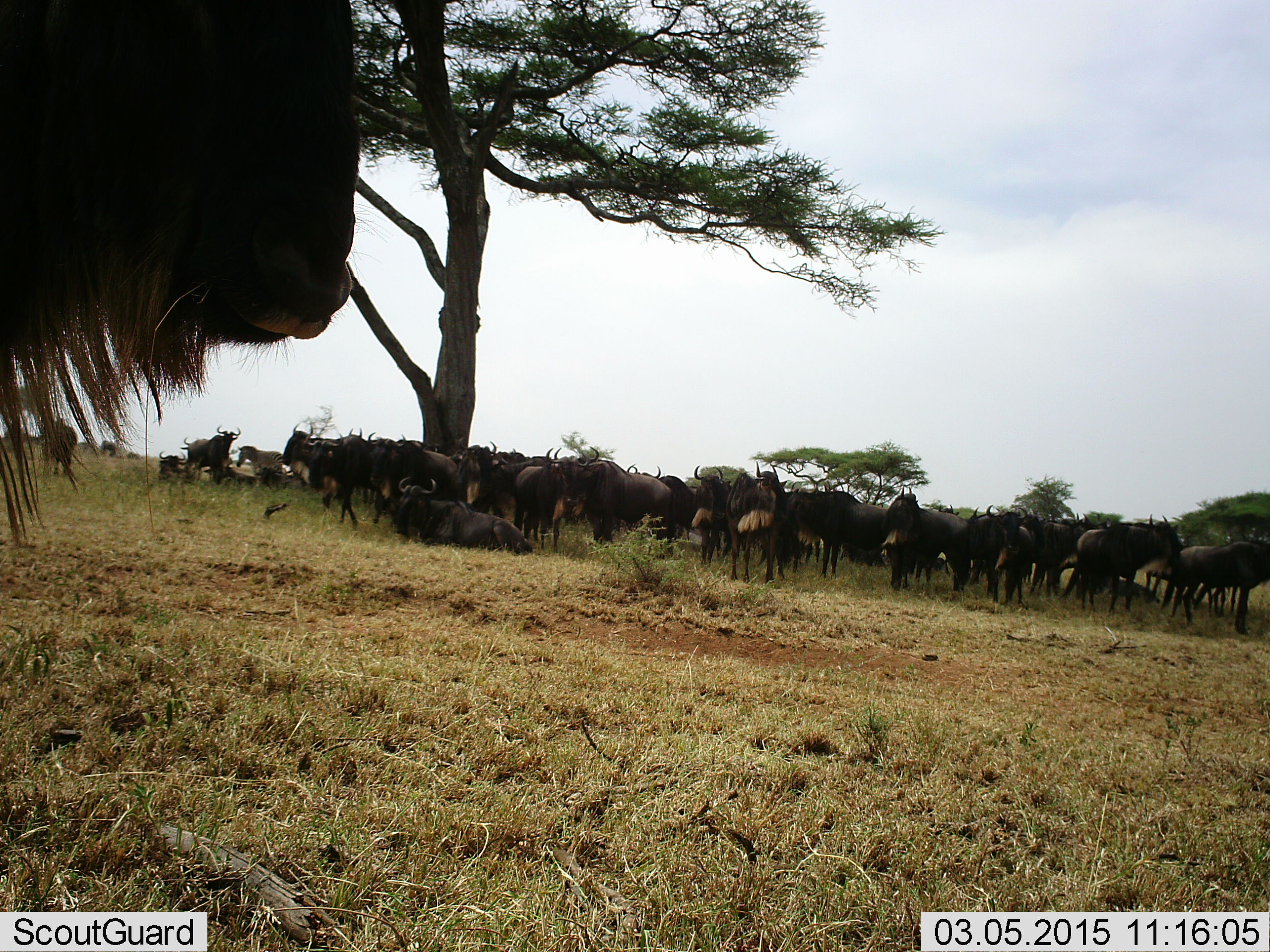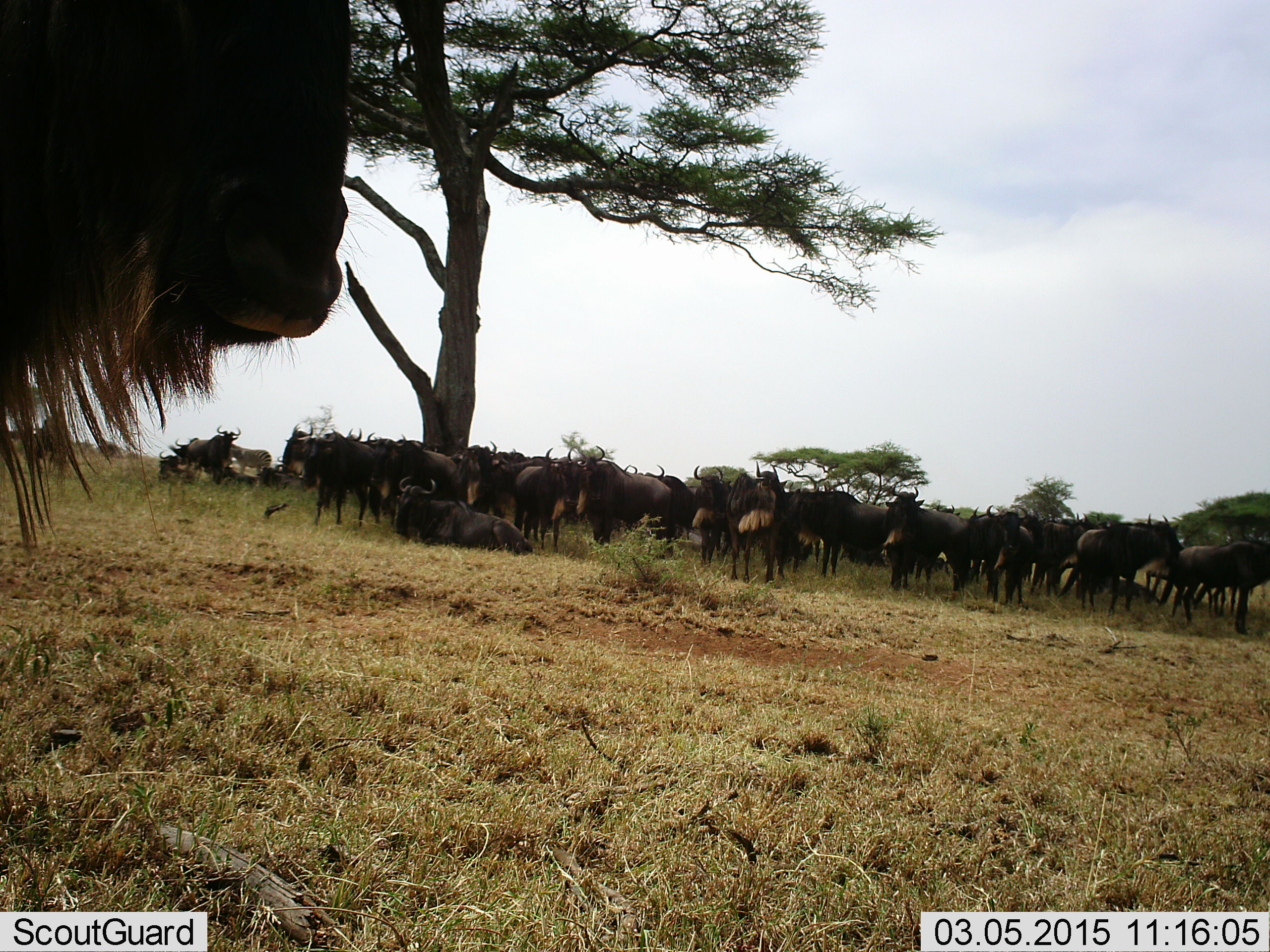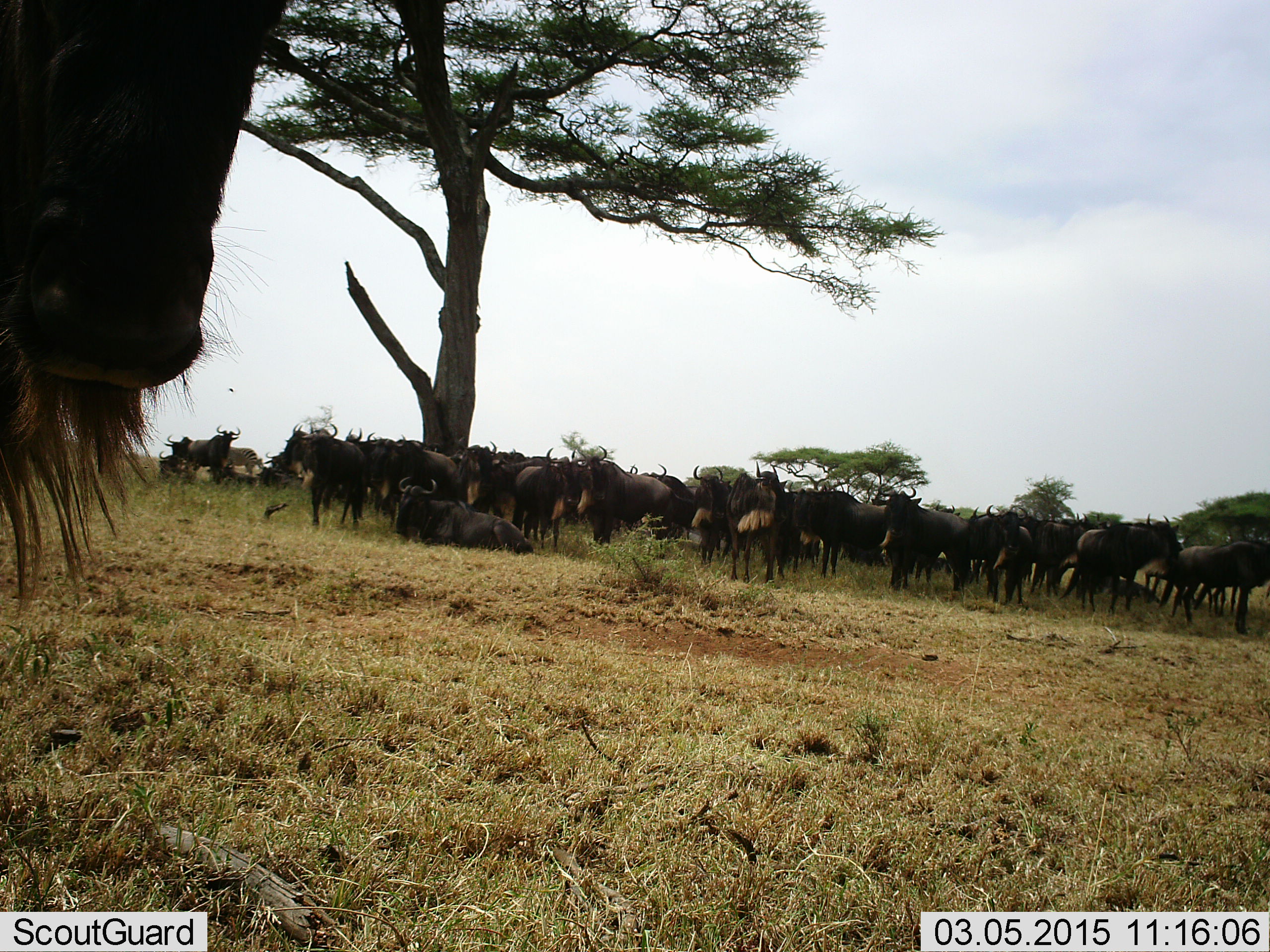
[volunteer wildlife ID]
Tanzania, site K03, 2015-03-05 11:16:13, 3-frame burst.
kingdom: Animalia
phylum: Chordata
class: Mammalia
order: Artiodactyla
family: Bovidae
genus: Connochaetes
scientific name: Connochaetes taurinus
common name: blue wildebeest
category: wildebeest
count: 11-50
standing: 93%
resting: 71%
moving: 29%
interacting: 14%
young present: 7%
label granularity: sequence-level